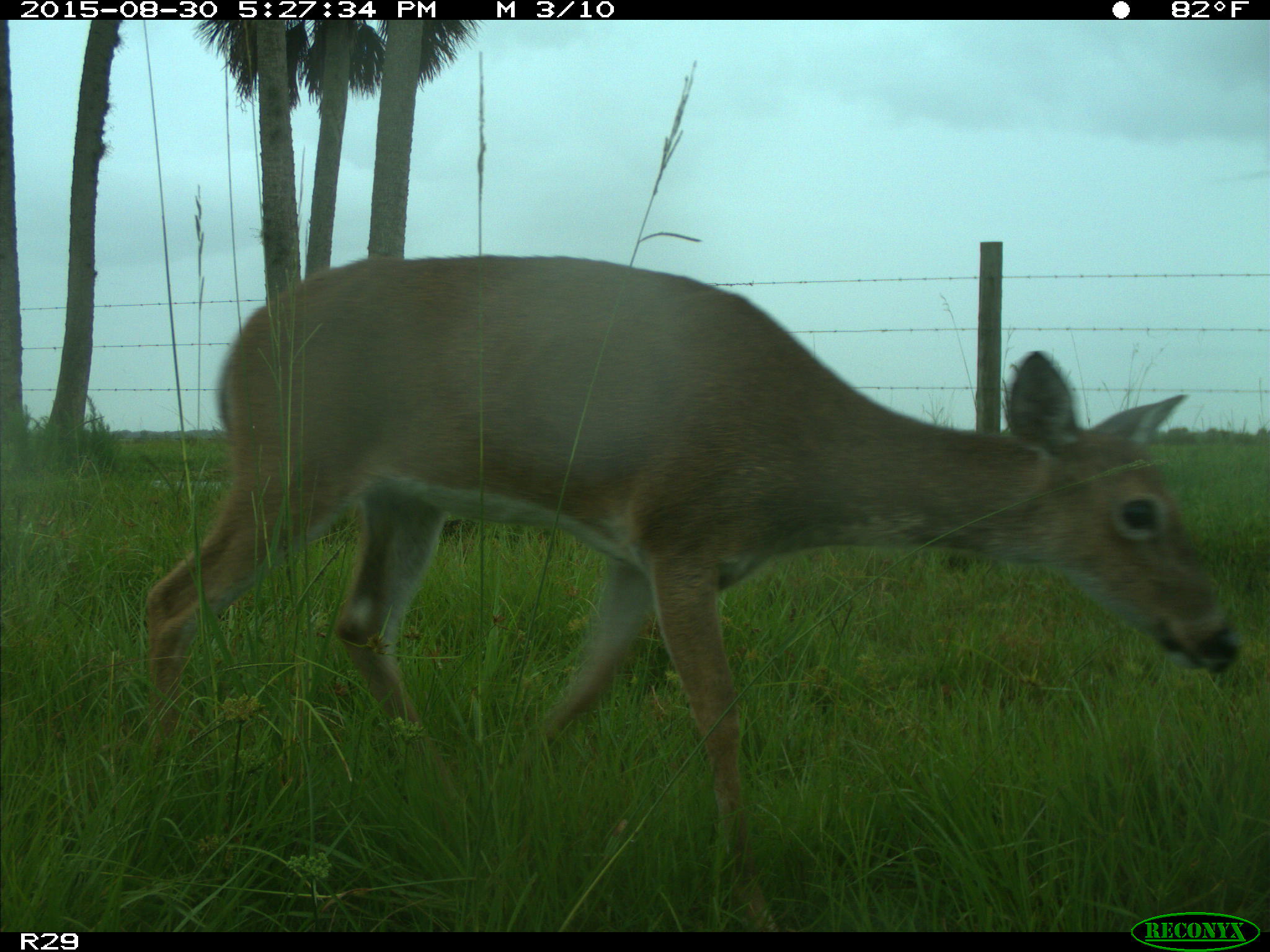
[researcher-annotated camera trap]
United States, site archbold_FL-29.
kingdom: Animalia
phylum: Chordata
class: Mammalia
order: Artiodactyla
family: Cervidae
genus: Odocoileus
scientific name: Odocoileus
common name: deer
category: unidentified deer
Unidentified deer (deer) (Odocoileus).